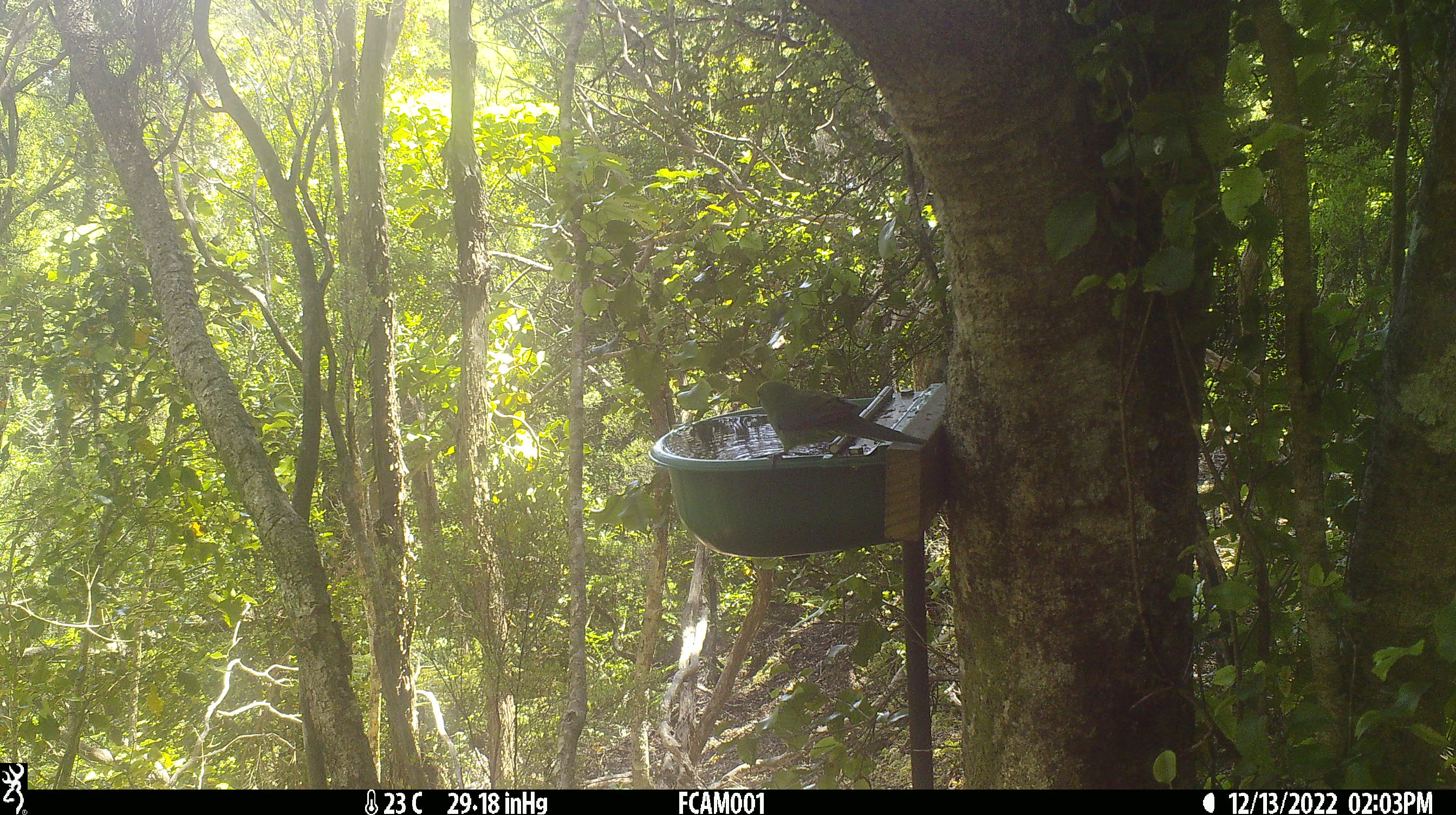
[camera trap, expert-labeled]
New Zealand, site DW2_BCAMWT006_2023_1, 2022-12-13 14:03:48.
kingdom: Animalia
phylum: Chordata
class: Aves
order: Psittaciformes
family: Psittaculidae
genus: Cyanoramphus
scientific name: Cyanoramphus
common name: parakeet